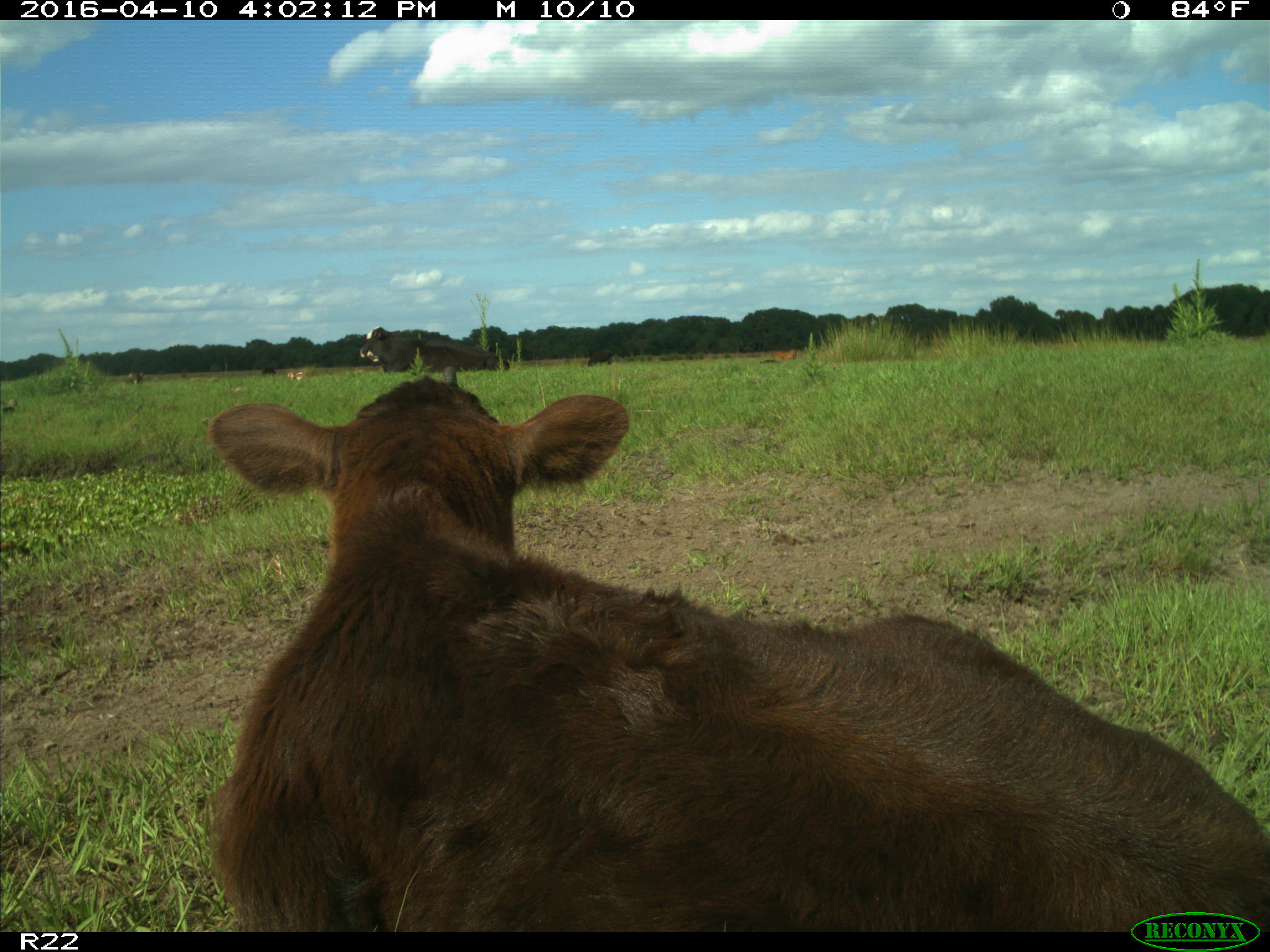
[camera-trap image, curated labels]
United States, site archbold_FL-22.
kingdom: Animalia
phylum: Chordata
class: Mammalia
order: Artiodactyla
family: Bovidae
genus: Bos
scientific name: Bos taurus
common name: domestic cow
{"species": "Bos taurus (domestic cow)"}